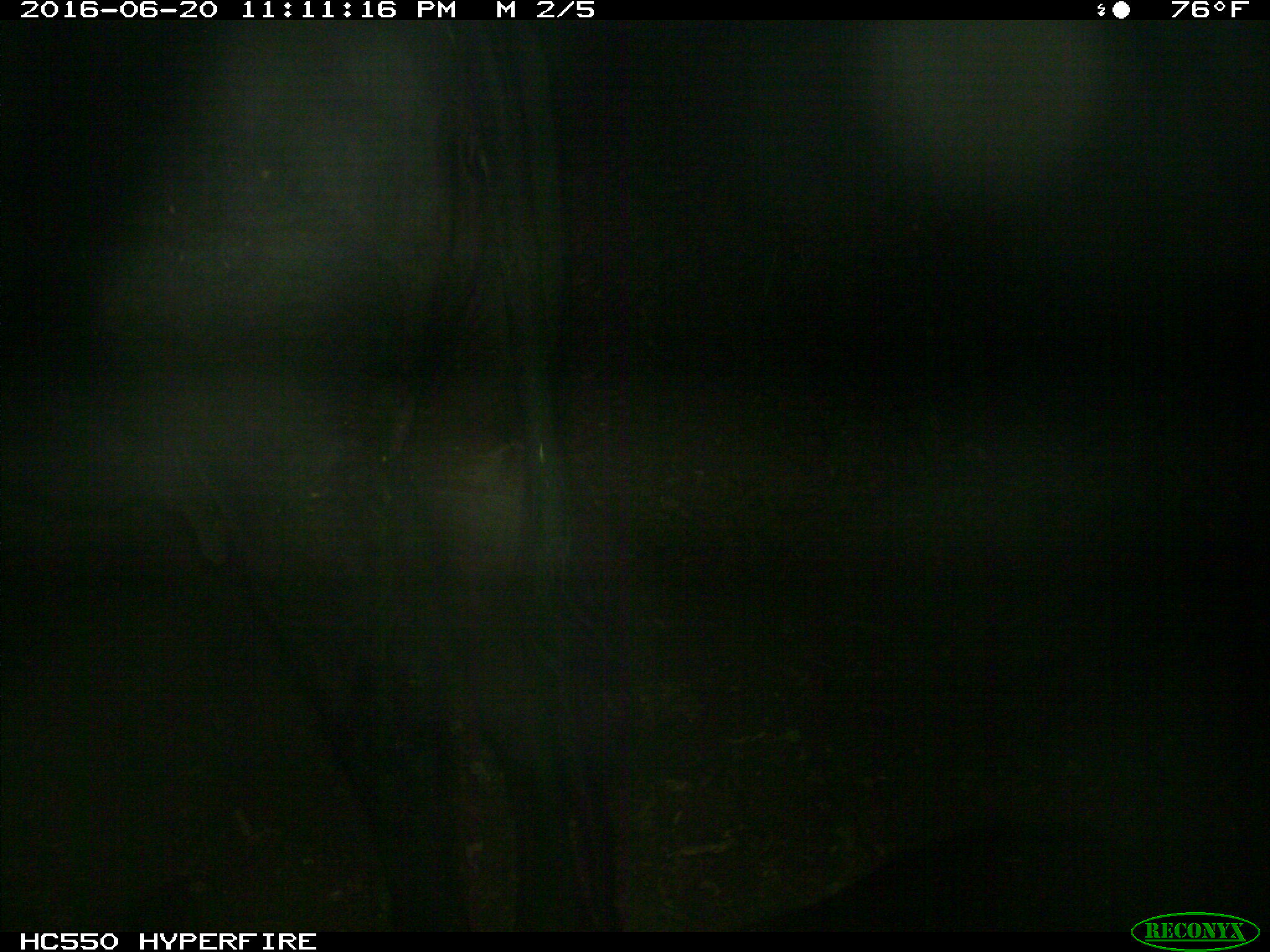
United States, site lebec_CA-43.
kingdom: Animalia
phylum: Chordata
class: Mammalia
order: Artiodactyla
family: Bovidae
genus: Bos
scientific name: Bos taurus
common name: domestic cow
Bos taurus (domestic cow).